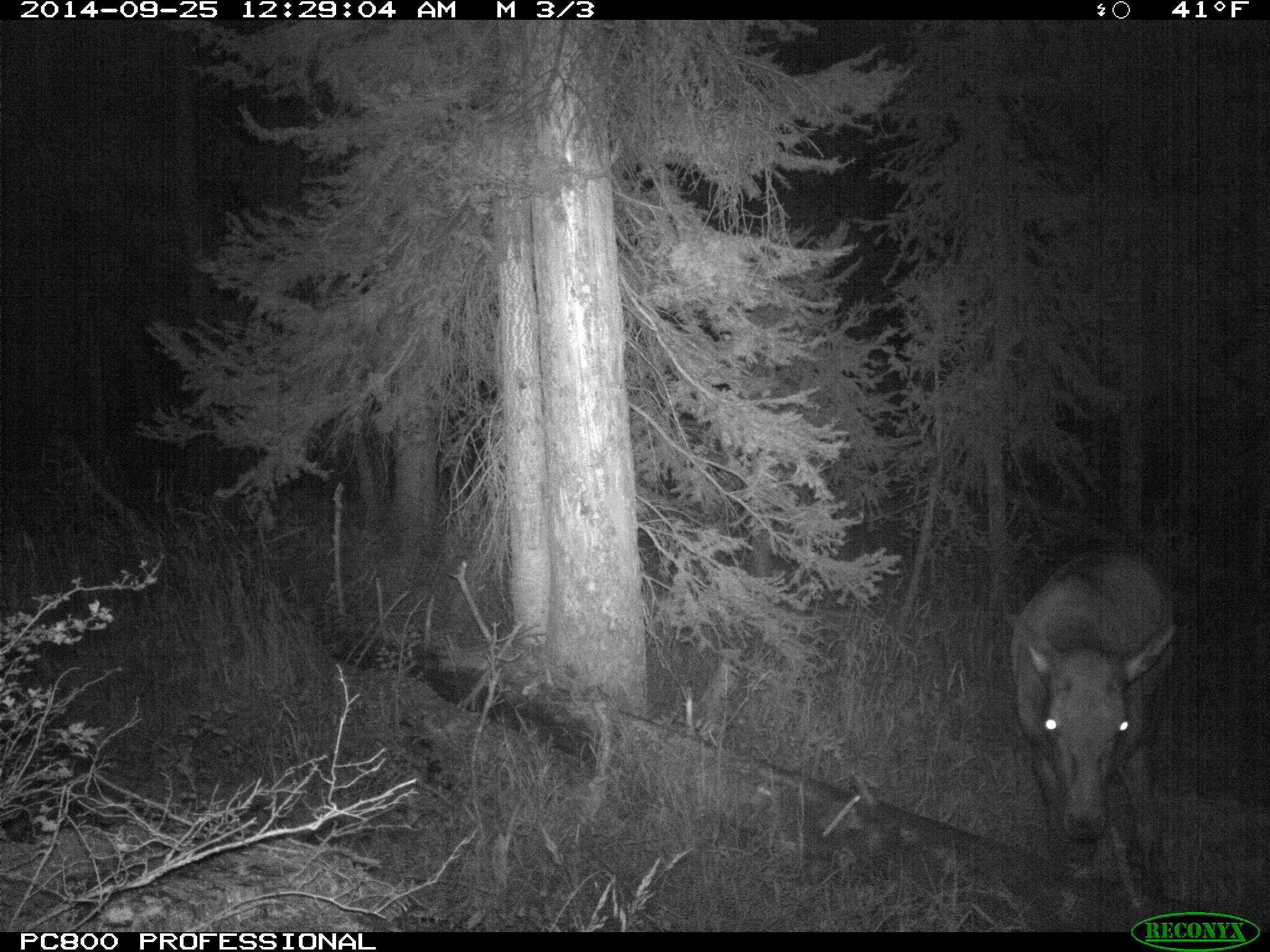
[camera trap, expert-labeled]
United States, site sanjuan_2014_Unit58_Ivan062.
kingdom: Animalia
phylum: Chordata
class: Mammalia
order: Artiodactyla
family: Cervidae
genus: Cervus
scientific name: Cervus elaphus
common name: red deer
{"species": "Cervus elaphus (red deer)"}